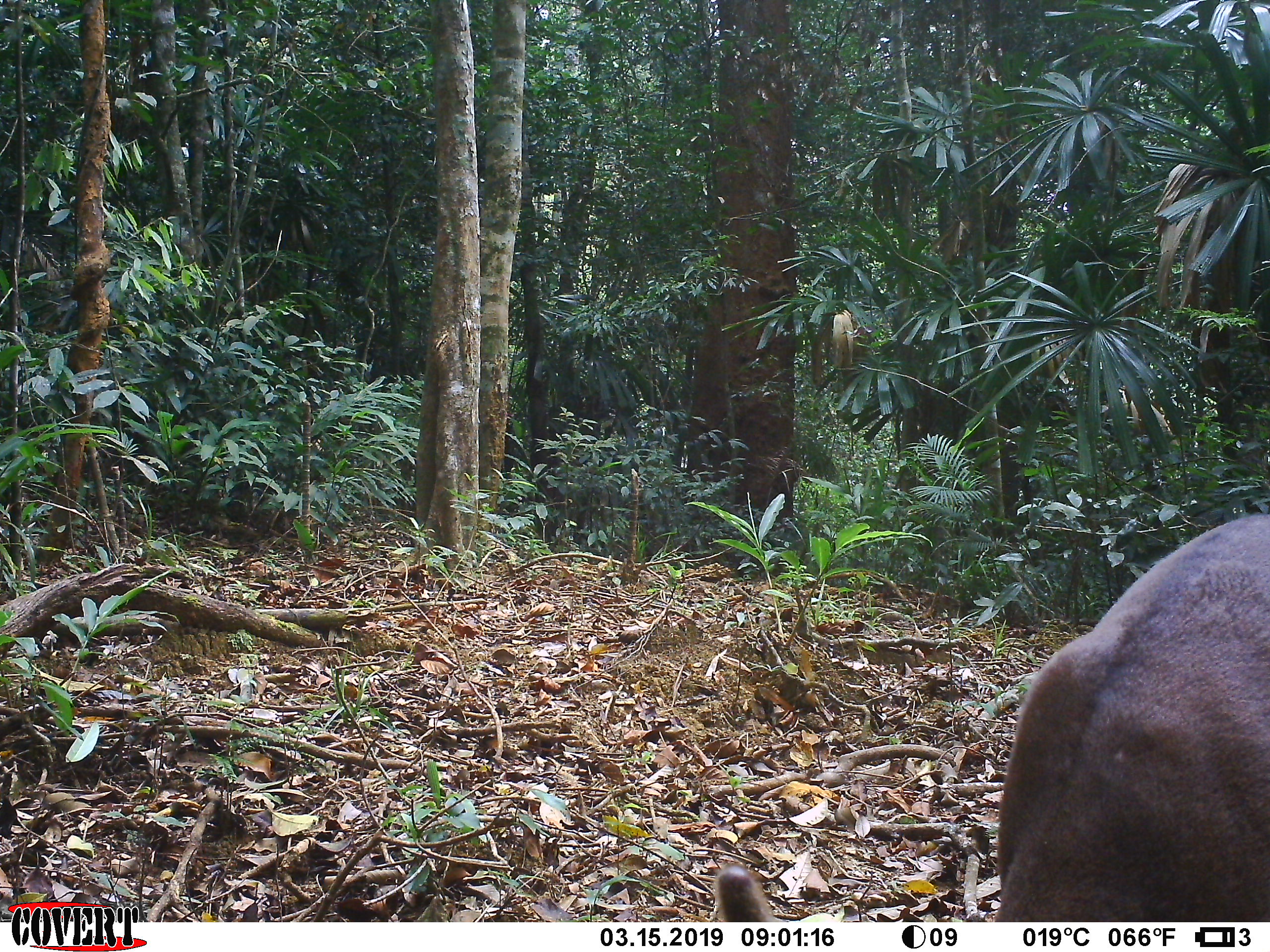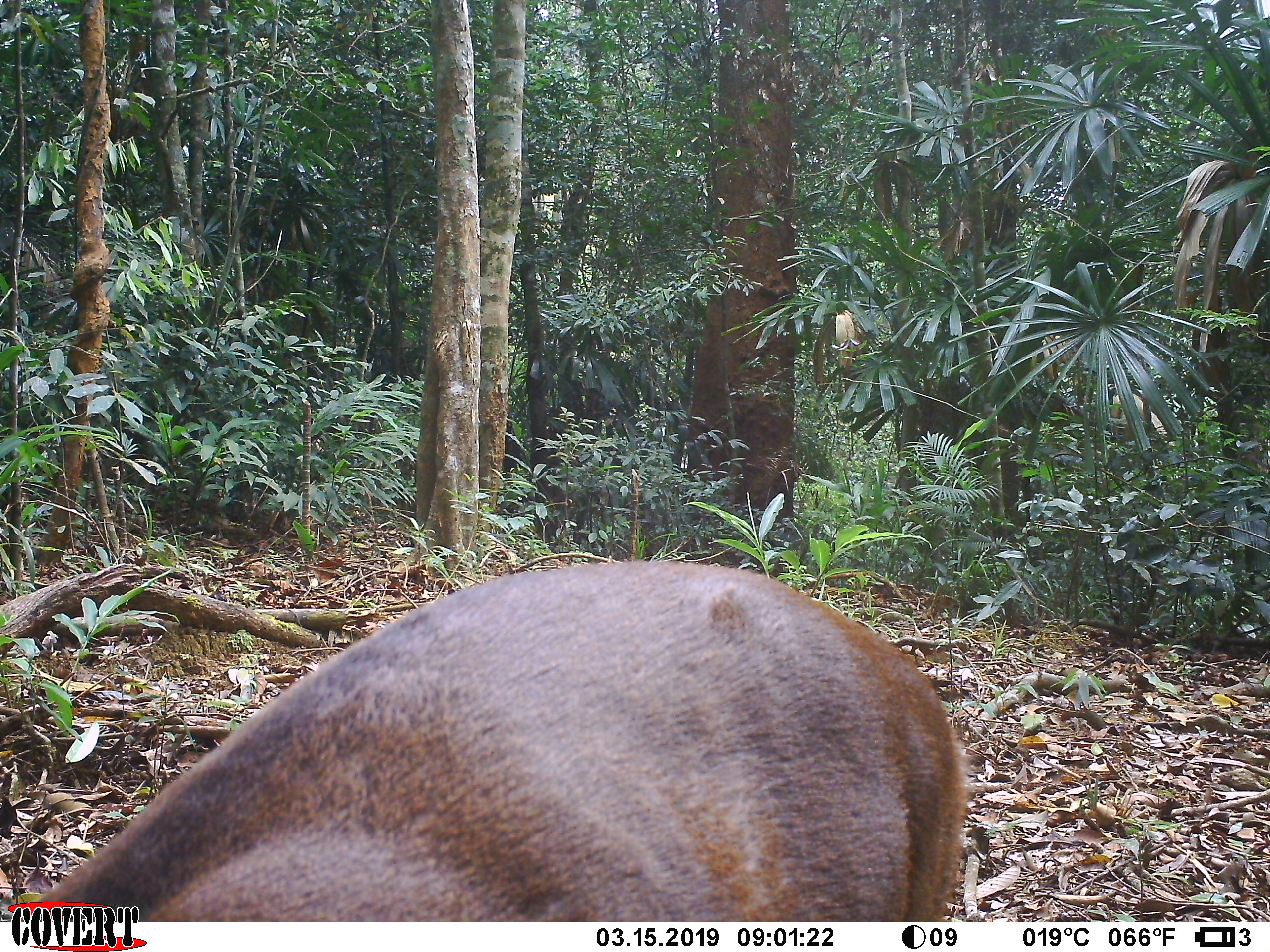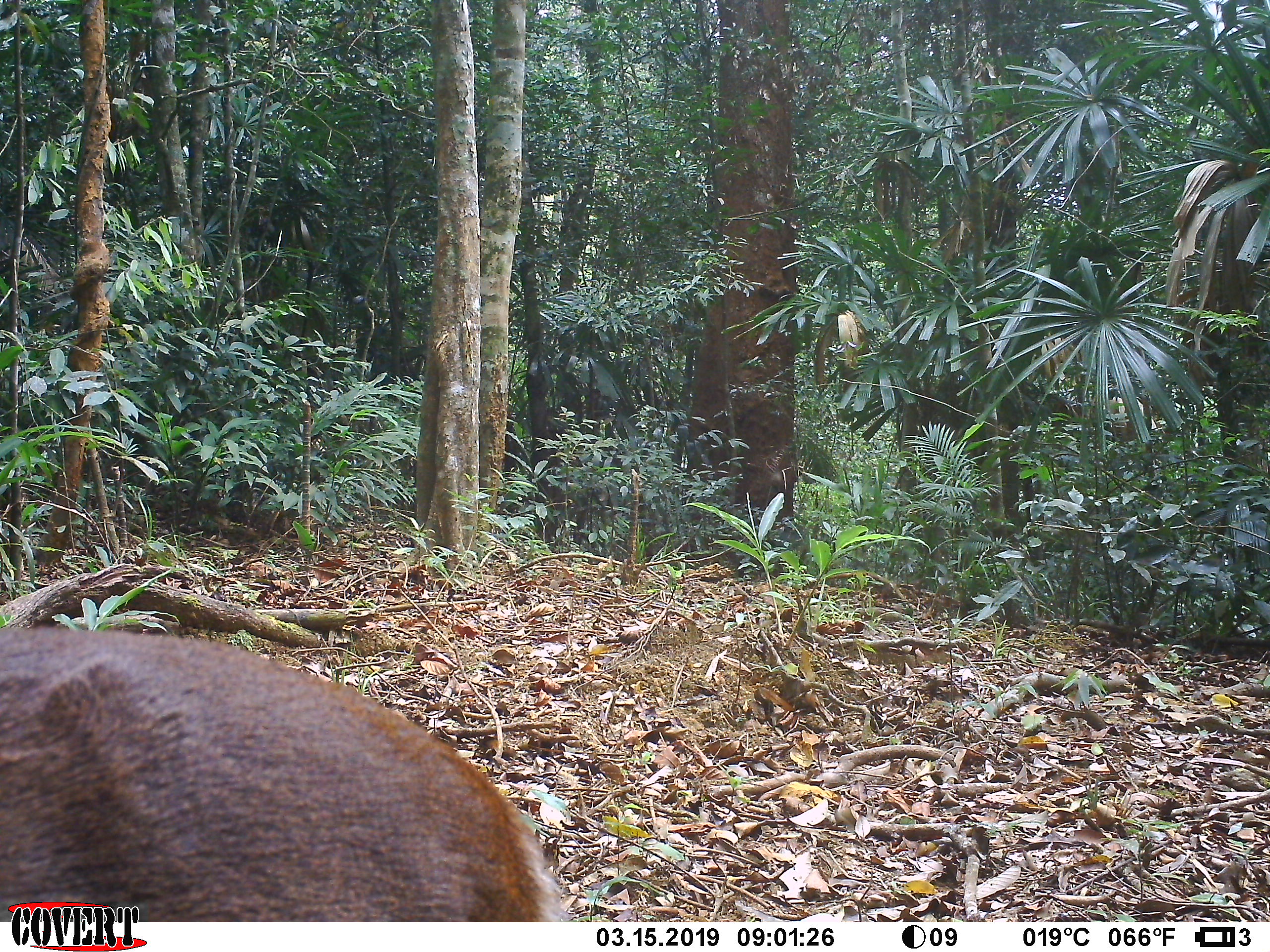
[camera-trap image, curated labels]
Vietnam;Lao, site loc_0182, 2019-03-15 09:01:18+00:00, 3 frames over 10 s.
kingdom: Animalia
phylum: Chordata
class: Mammalia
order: Artiodactyla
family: Cervidae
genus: Muntiacus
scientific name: Muntiacus vuquangensis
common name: large-antlered muntjac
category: large antlered muntjac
Large antlered muntjac (large-antlered muntjac) (Muntiacus vuquangensis). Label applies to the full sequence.